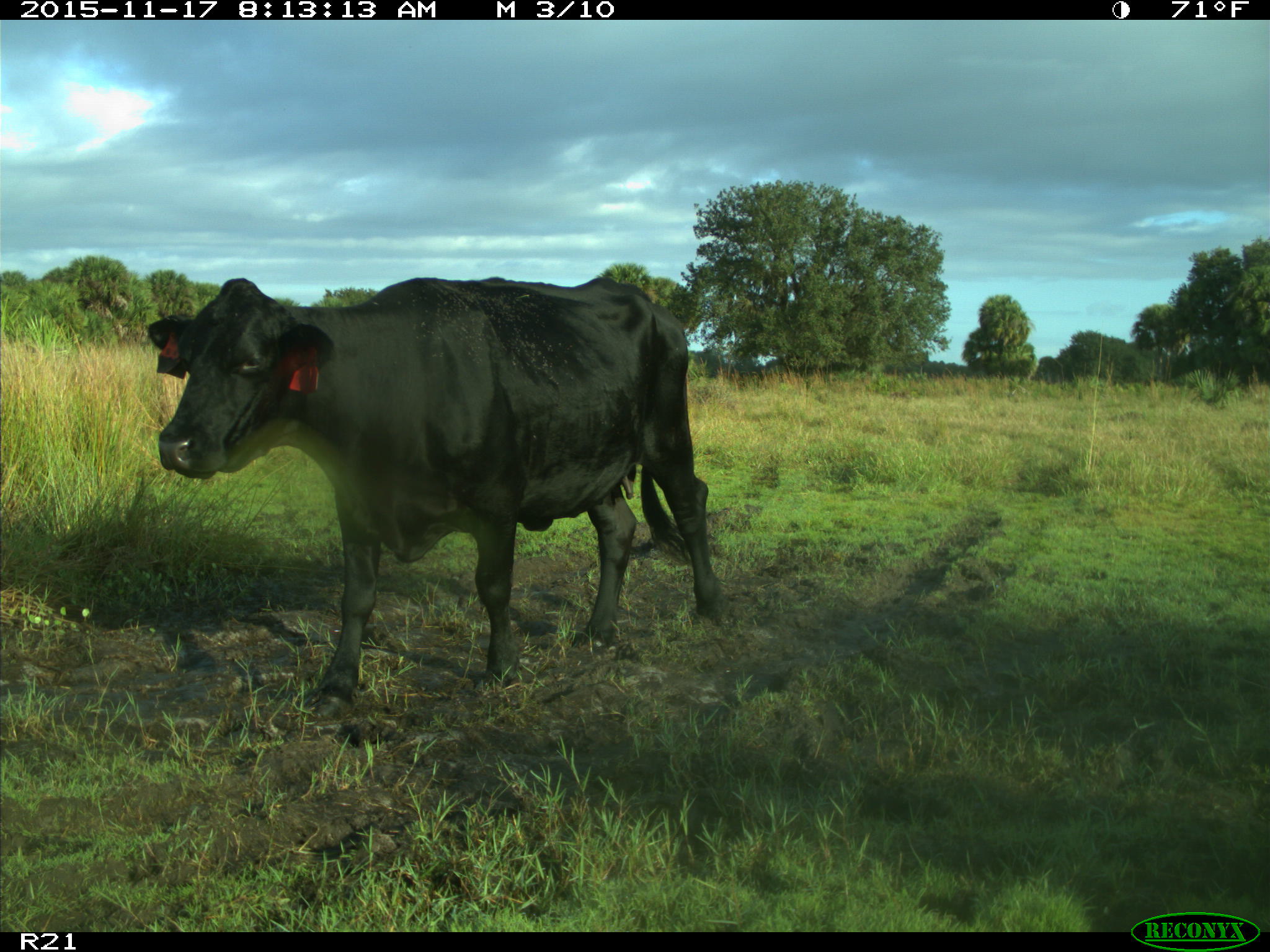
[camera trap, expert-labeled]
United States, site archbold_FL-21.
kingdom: Animalia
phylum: Chordata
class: Mammalia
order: Artiodactyla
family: Bovidae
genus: Bos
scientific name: Bos taurus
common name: domestic cow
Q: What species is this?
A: Bos taurus (domestic cow).